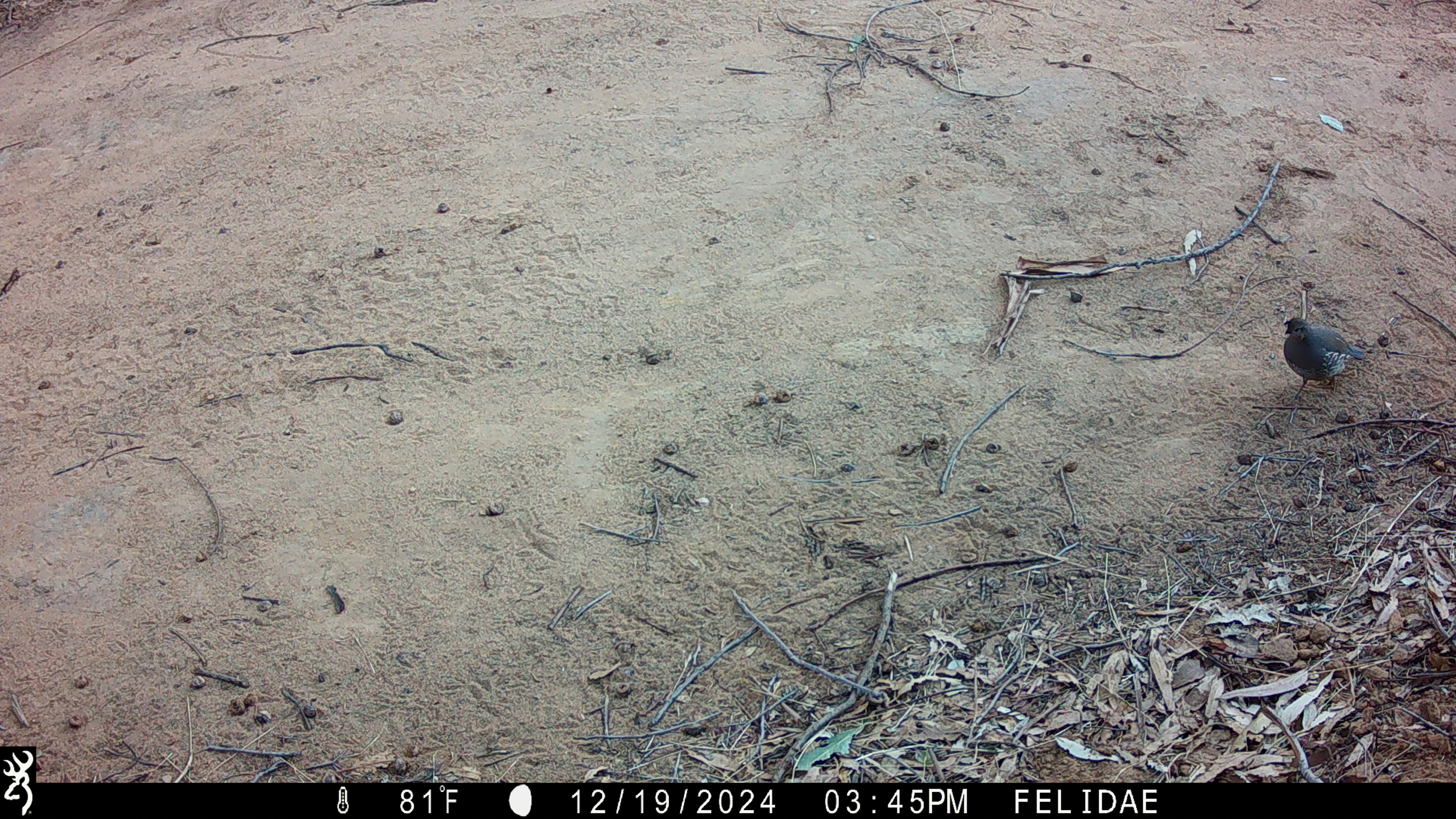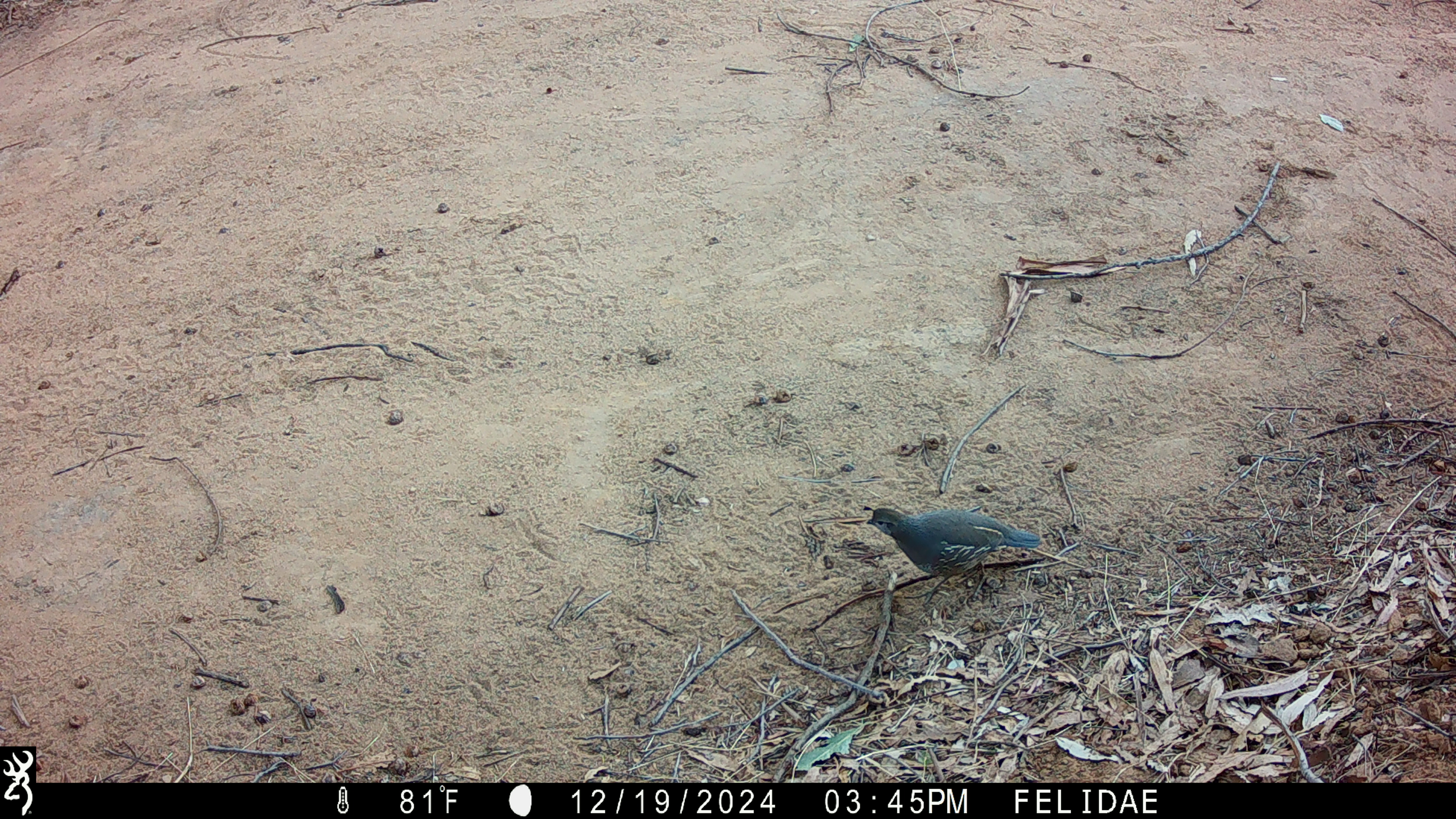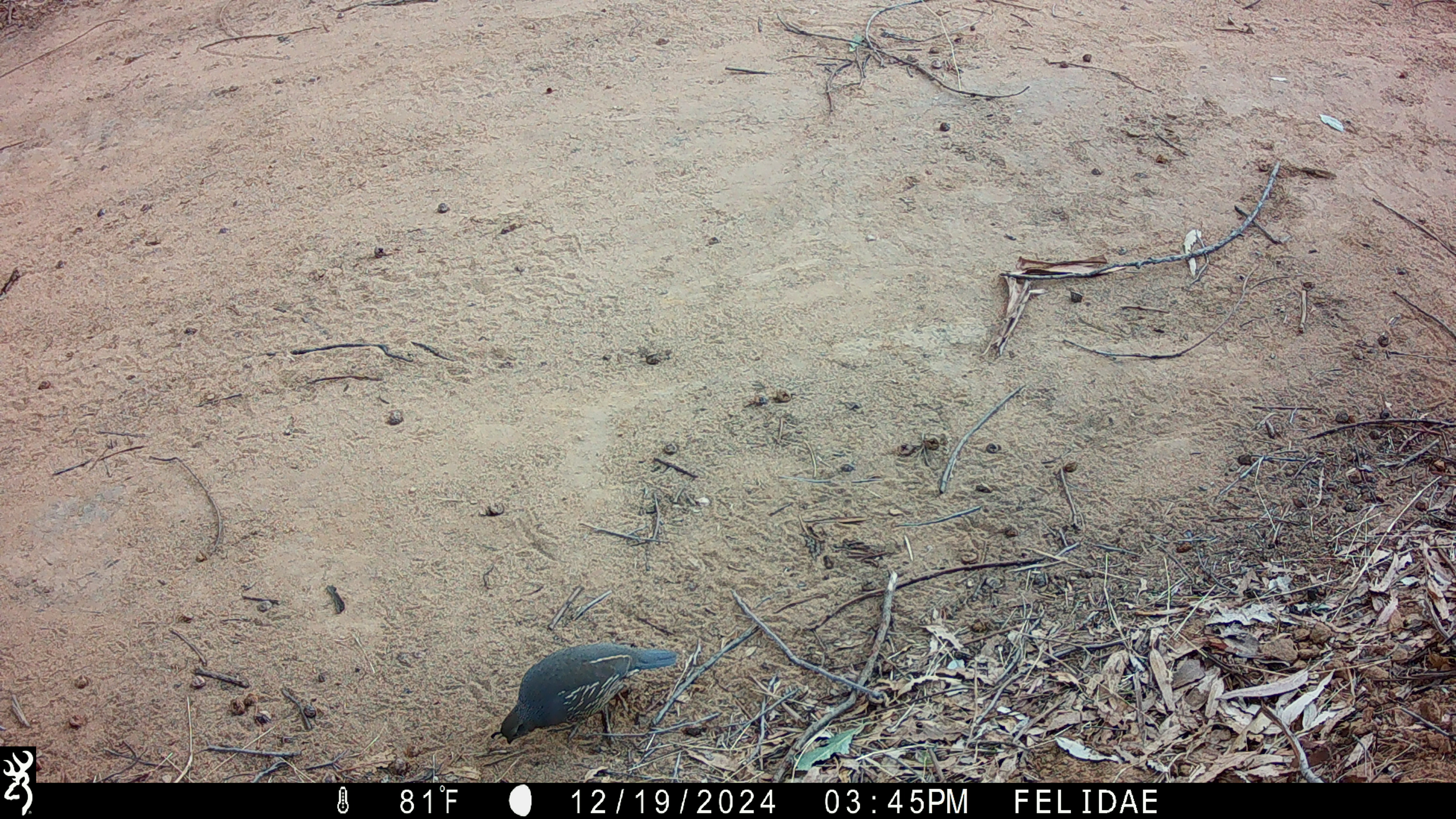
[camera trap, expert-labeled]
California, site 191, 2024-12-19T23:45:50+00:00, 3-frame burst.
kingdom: Animalia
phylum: Chordata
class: Aves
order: Galliformes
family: Odontophoridae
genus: Callipepla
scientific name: Callipepla californica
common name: california quail